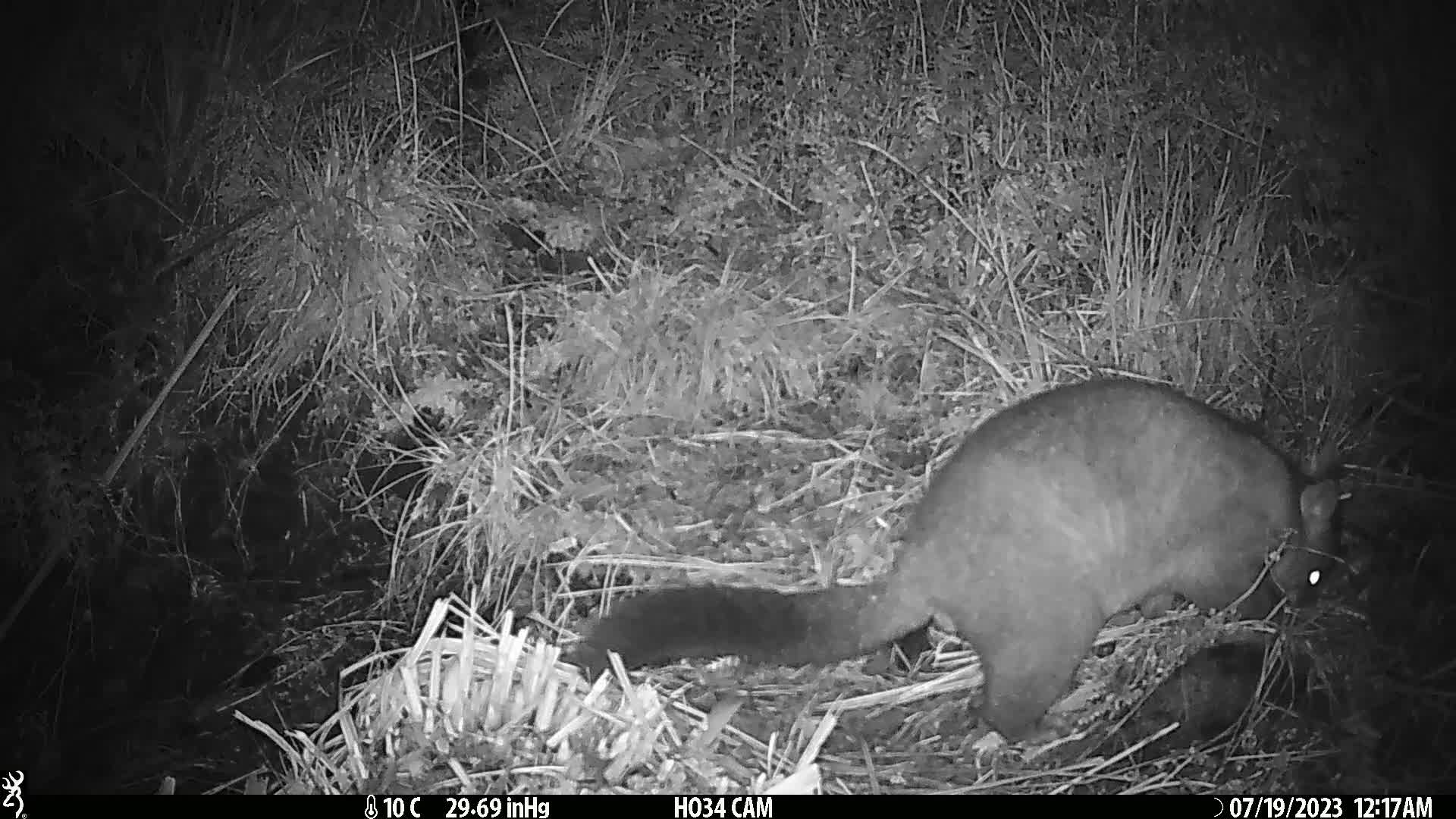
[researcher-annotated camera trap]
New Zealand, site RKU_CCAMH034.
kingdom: Animalia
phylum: Chordata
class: Mammalia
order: Diprotodontia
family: Phalangeridae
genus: Trichosurus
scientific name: Trichosurus vulpecula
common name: common brushtail possum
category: possum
Possum (common brushtail possum) (Trichosurus vulpecula).